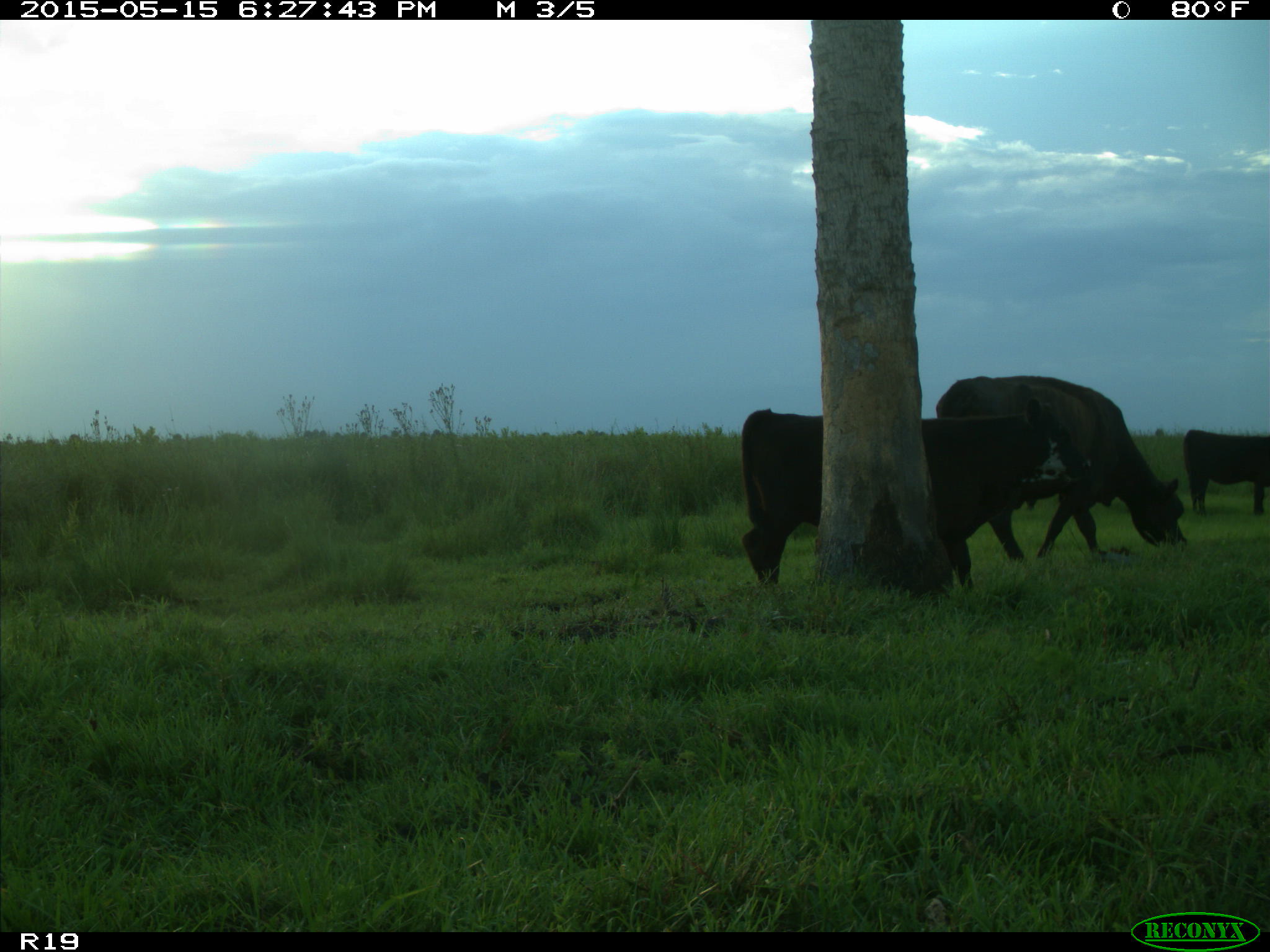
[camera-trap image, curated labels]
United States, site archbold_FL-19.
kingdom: Animalia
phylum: Chordata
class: Mammalia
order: Artiodactyla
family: Bovidae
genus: Bos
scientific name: Bos taurus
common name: domestic cow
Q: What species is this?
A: Bos taurus (domestic cow).